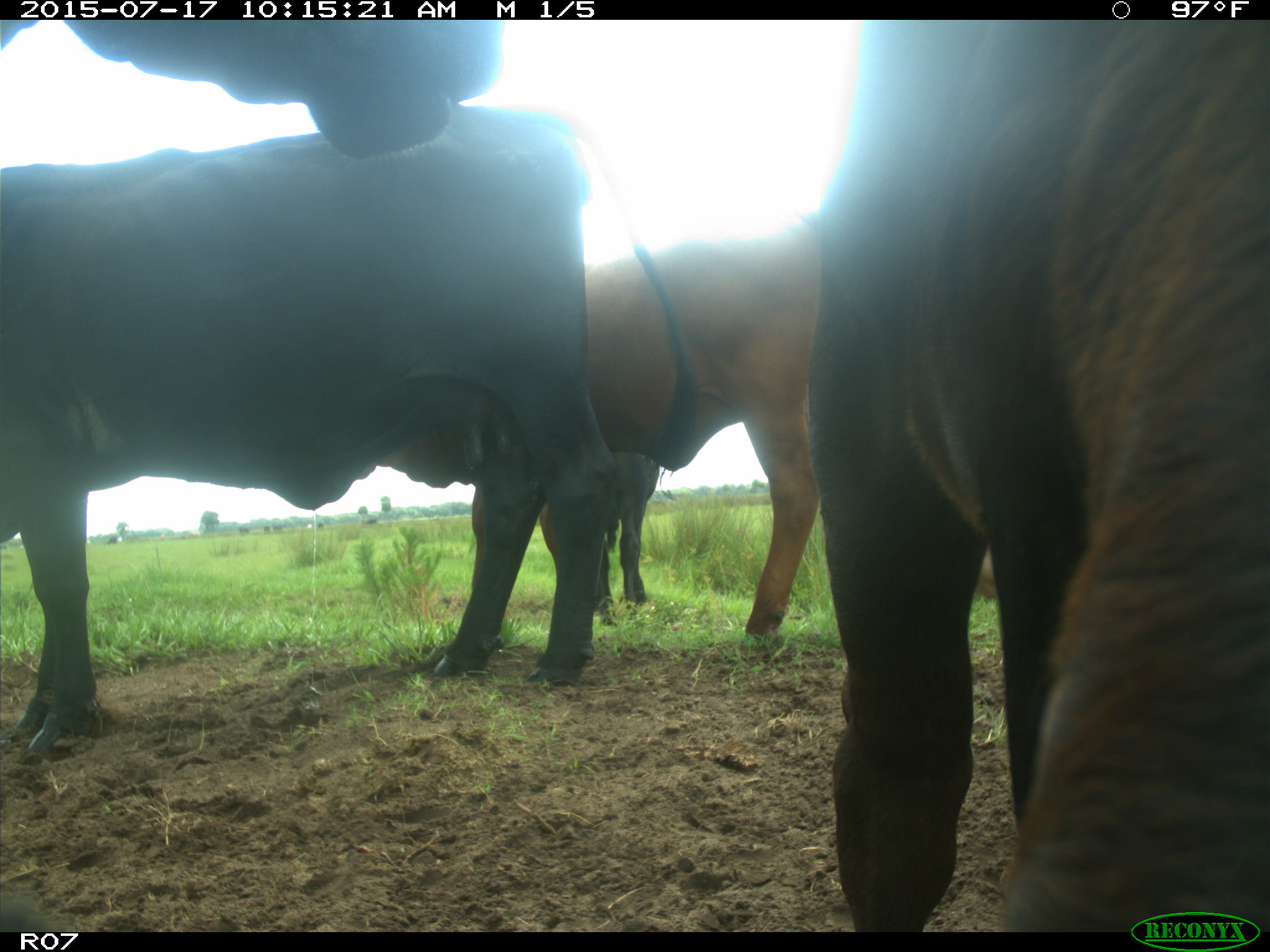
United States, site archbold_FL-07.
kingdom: Animalia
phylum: Chordata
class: Mammalia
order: Artiodactyla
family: Bovidae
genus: Bos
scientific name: Bos taurus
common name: domestic cow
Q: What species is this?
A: Bos taurus (domestic cow).